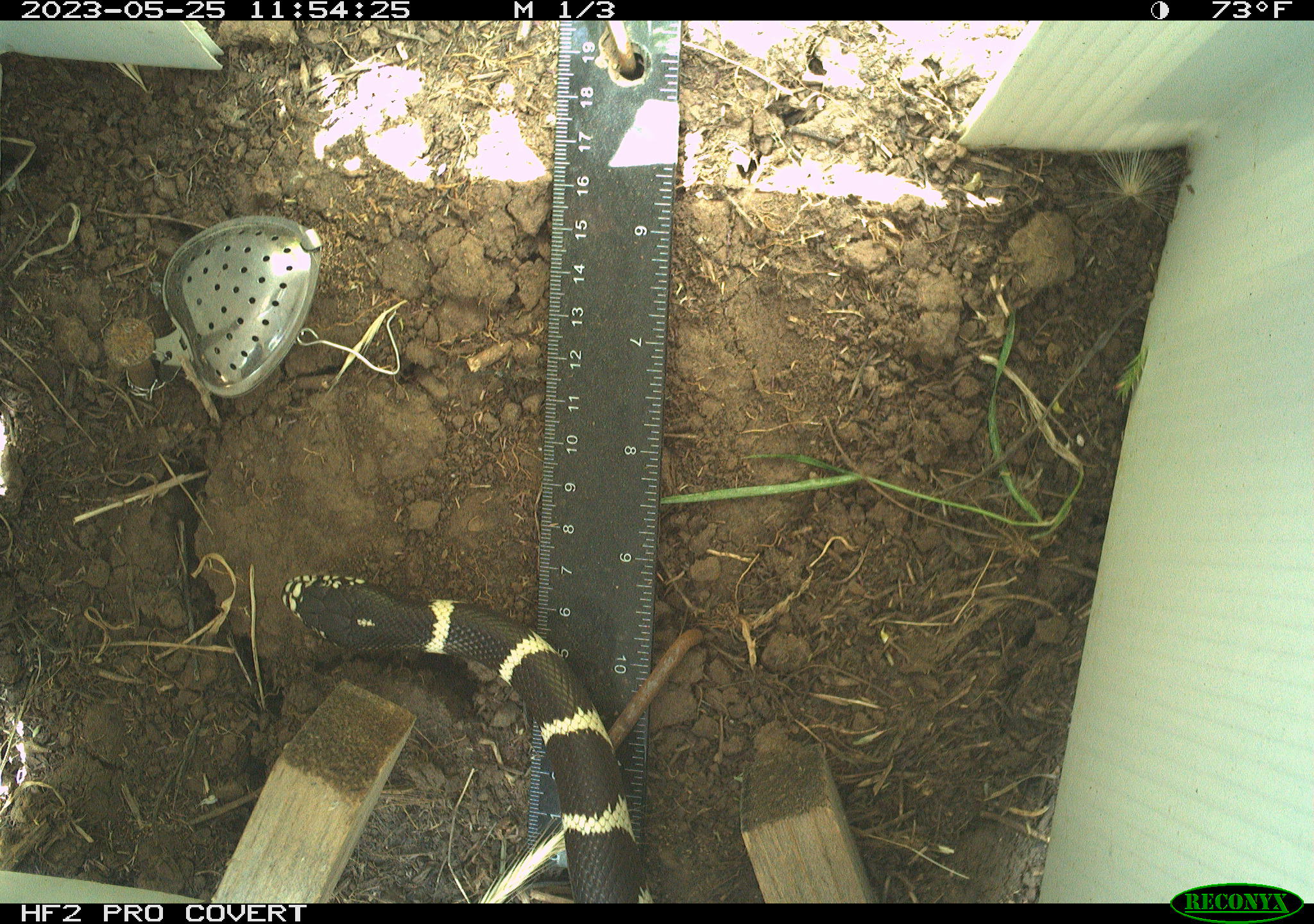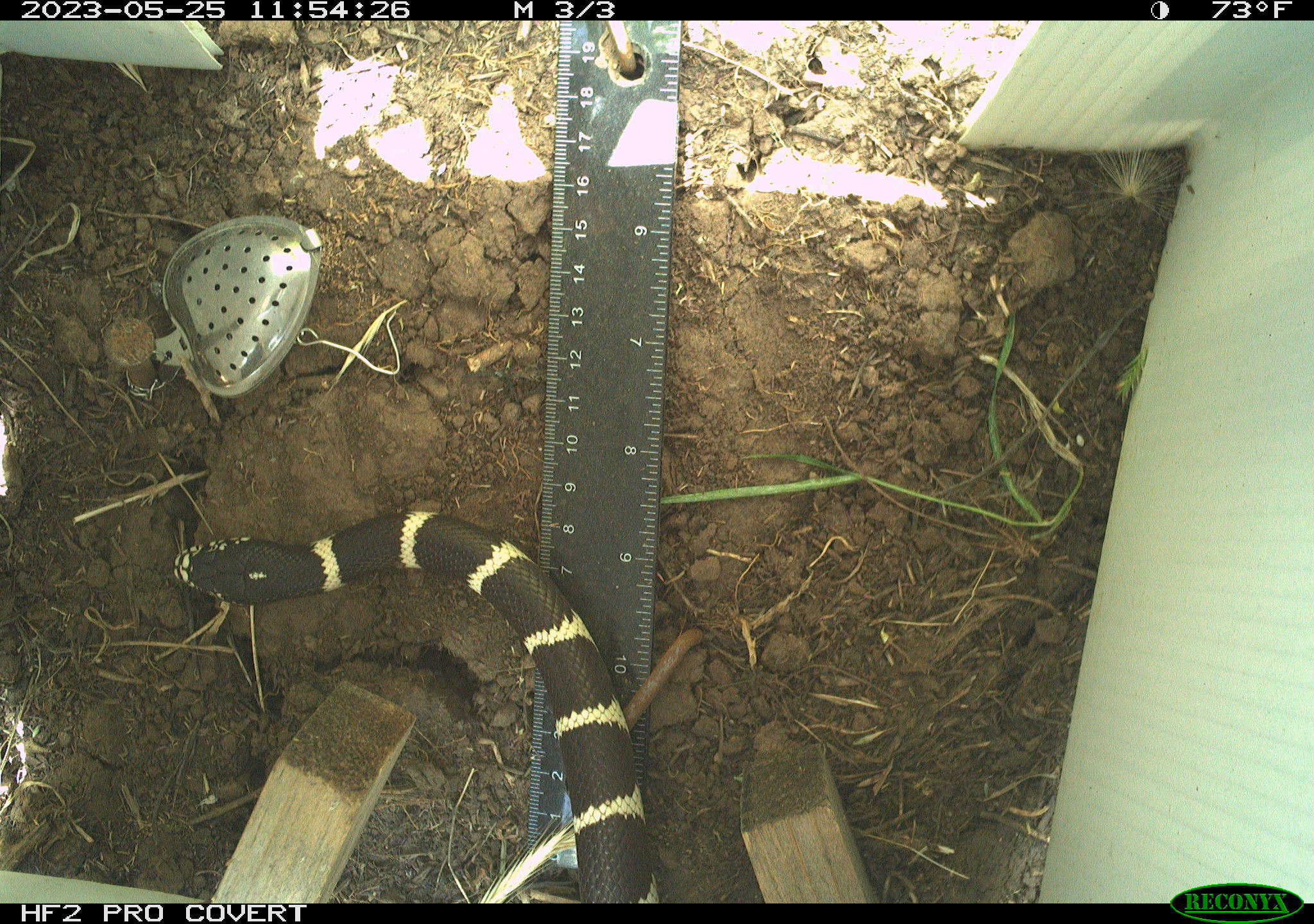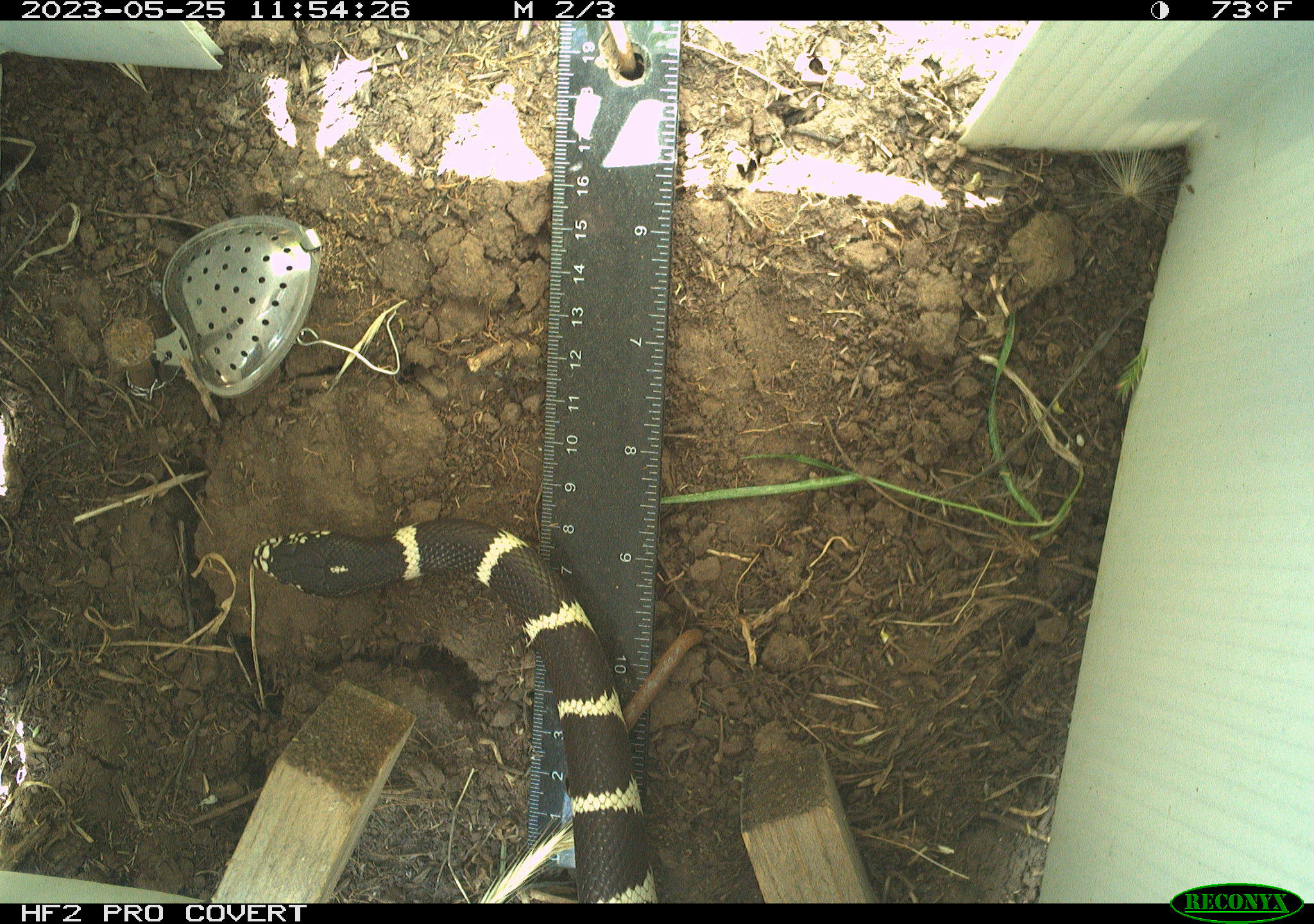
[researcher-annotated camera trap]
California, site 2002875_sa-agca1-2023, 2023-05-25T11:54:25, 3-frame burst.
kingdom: Animalia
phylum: Chordata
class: Reptilia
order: Squamata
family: Colubridae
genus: Lampropeltis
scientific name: Lampropeltis californiae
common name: california kingsnake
California kingsnake (Lampropeltis californiae).